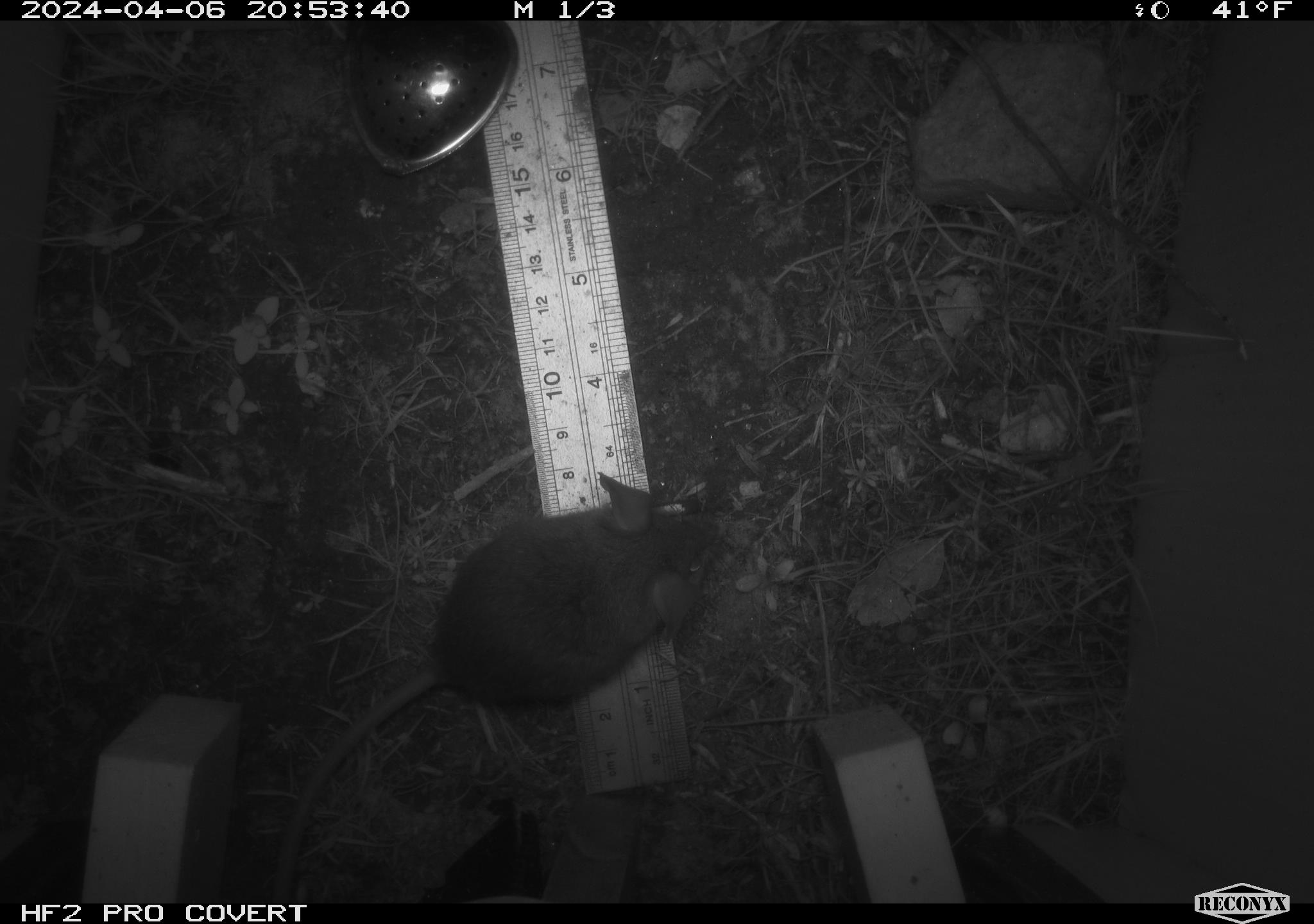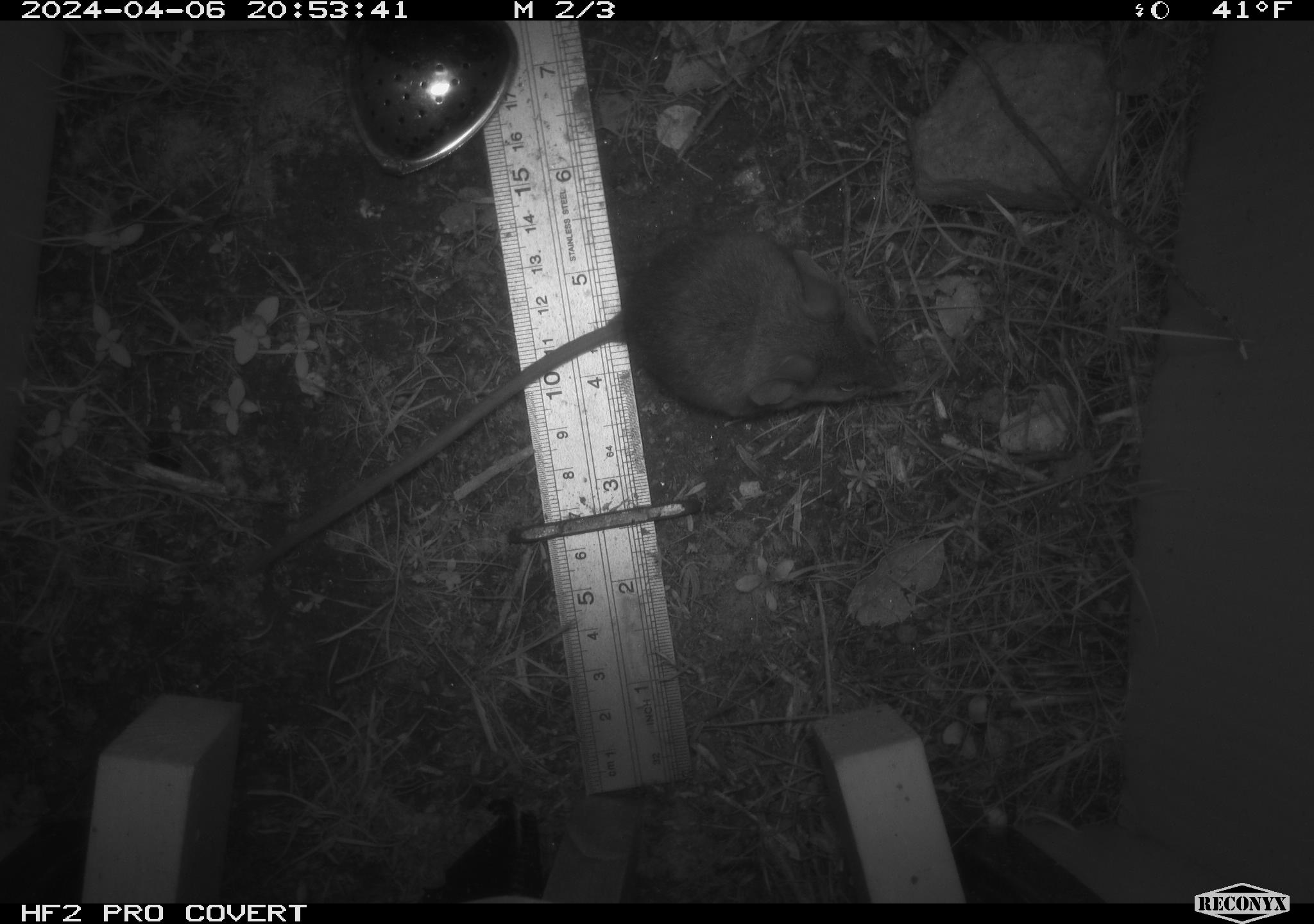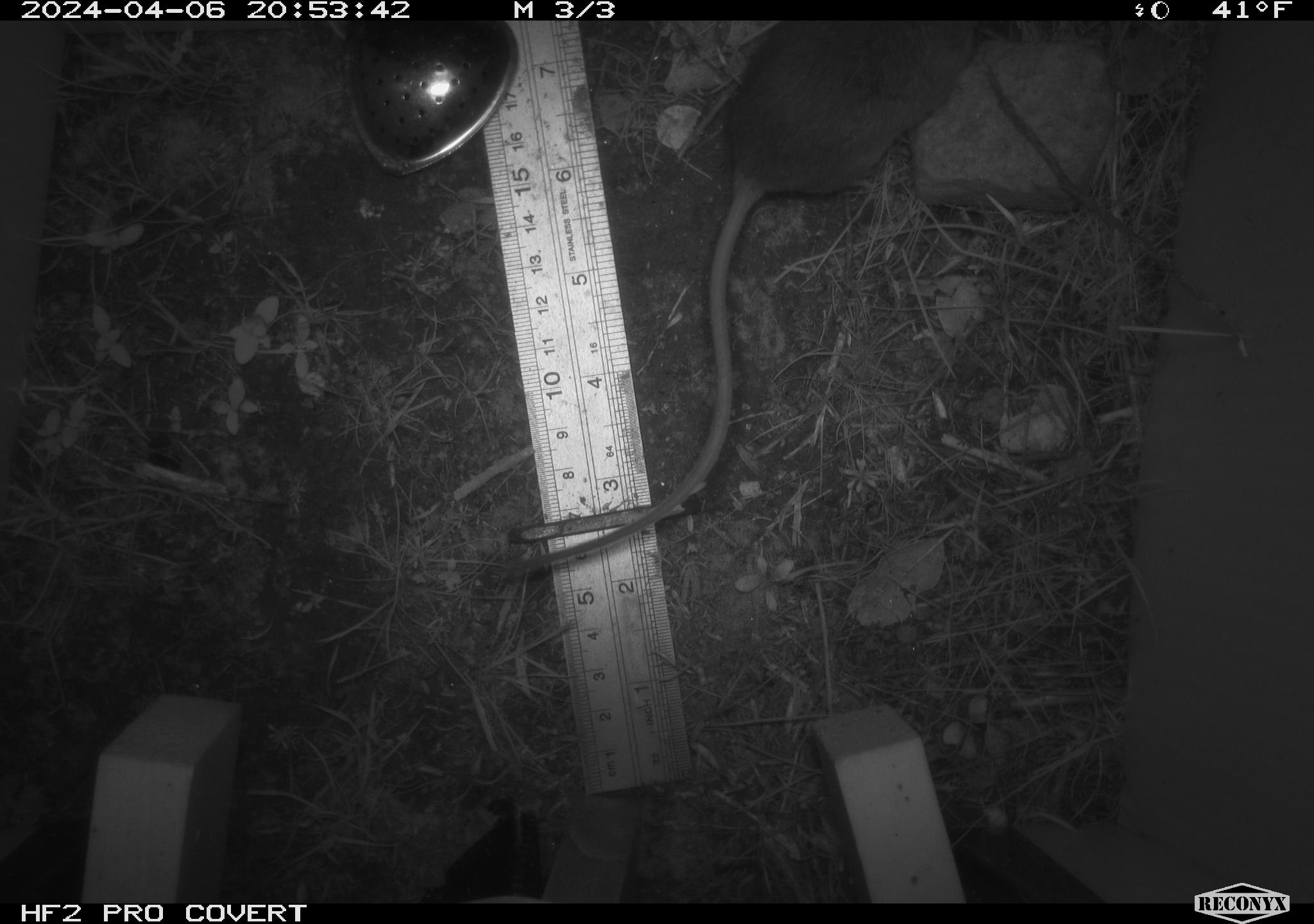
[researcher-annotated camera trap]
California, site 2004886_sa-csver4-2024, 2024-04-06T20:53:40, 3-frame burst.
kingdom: Animalia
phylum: Chordata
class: Mammalia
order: Rodentia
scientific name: Rodentia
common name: mouse species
Mouse species (Rodentia).